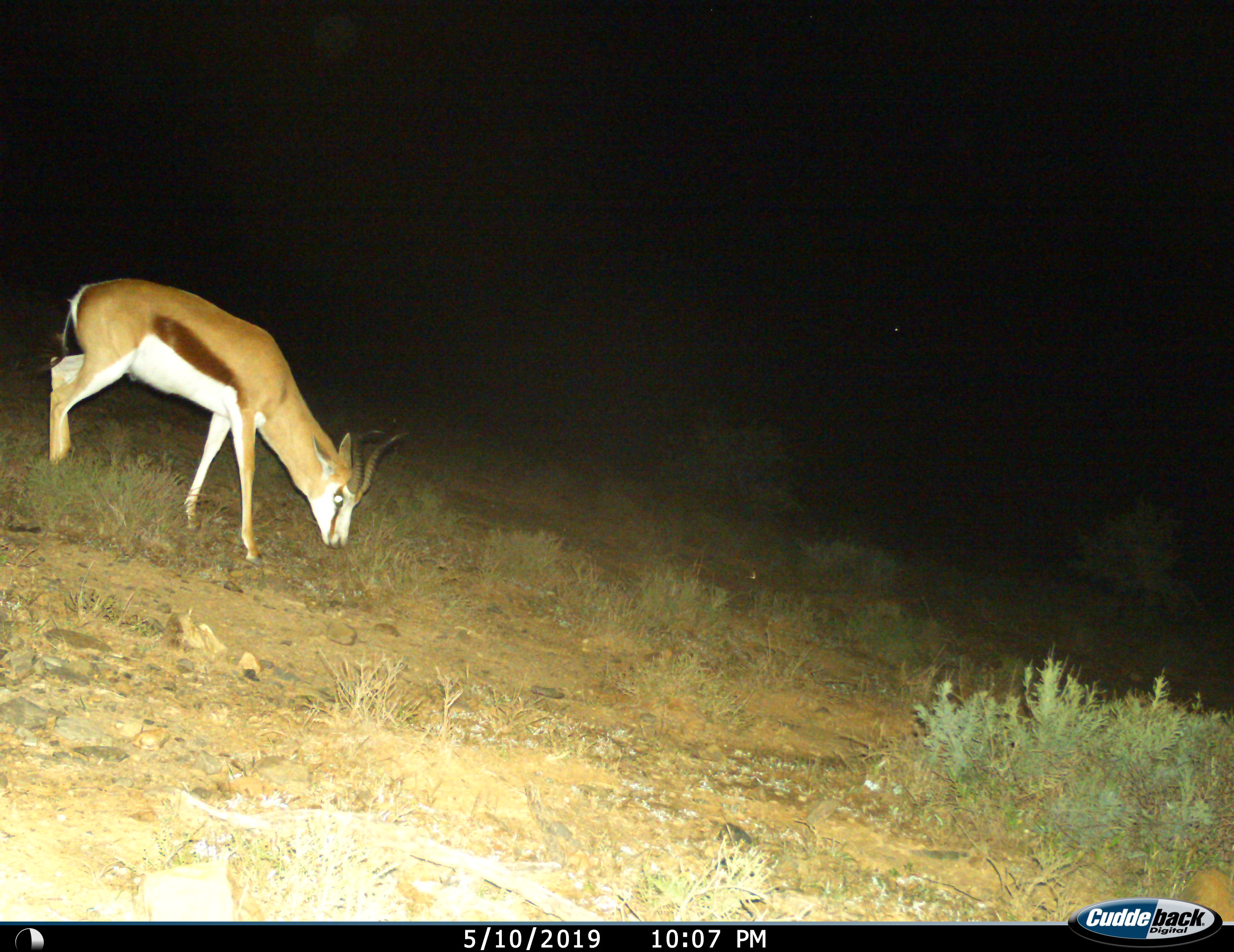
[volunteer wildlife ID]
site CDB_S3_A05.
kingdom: Animalia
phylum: Chordata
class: Mammalia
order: Artiodactyla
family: Bovidae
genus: Antidorcas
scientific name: Antidorcas marsupialis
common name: springbok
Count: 1.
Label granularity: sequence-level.